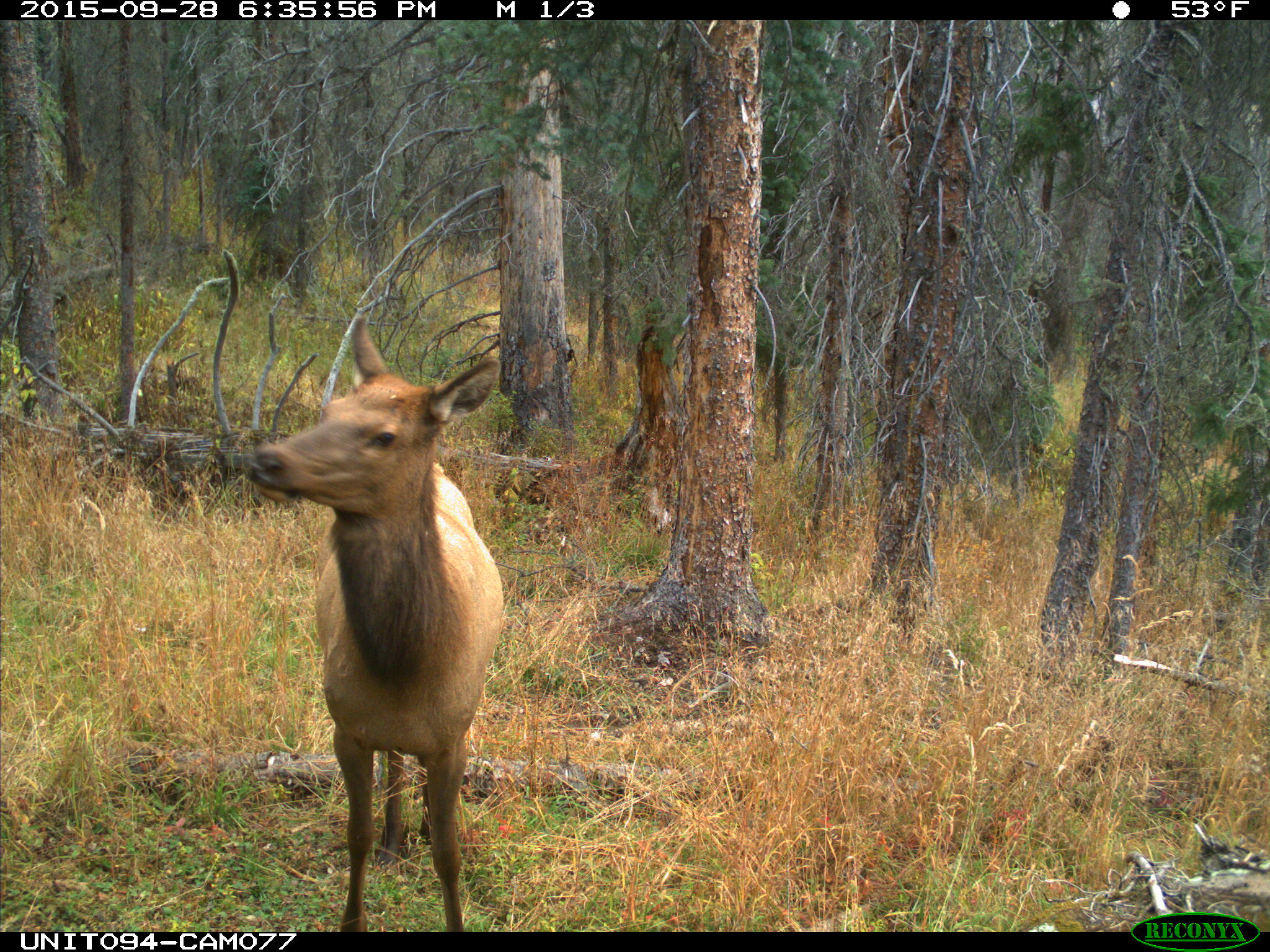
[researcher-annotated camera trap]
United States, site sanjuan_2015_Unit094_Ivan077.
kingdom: Animalia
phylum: Chordata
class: Mammalia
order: Artiodactyla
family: Cervidae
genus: Cervus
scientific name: Cervus elaphus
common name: red deer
Cervus elaphus (red deer).